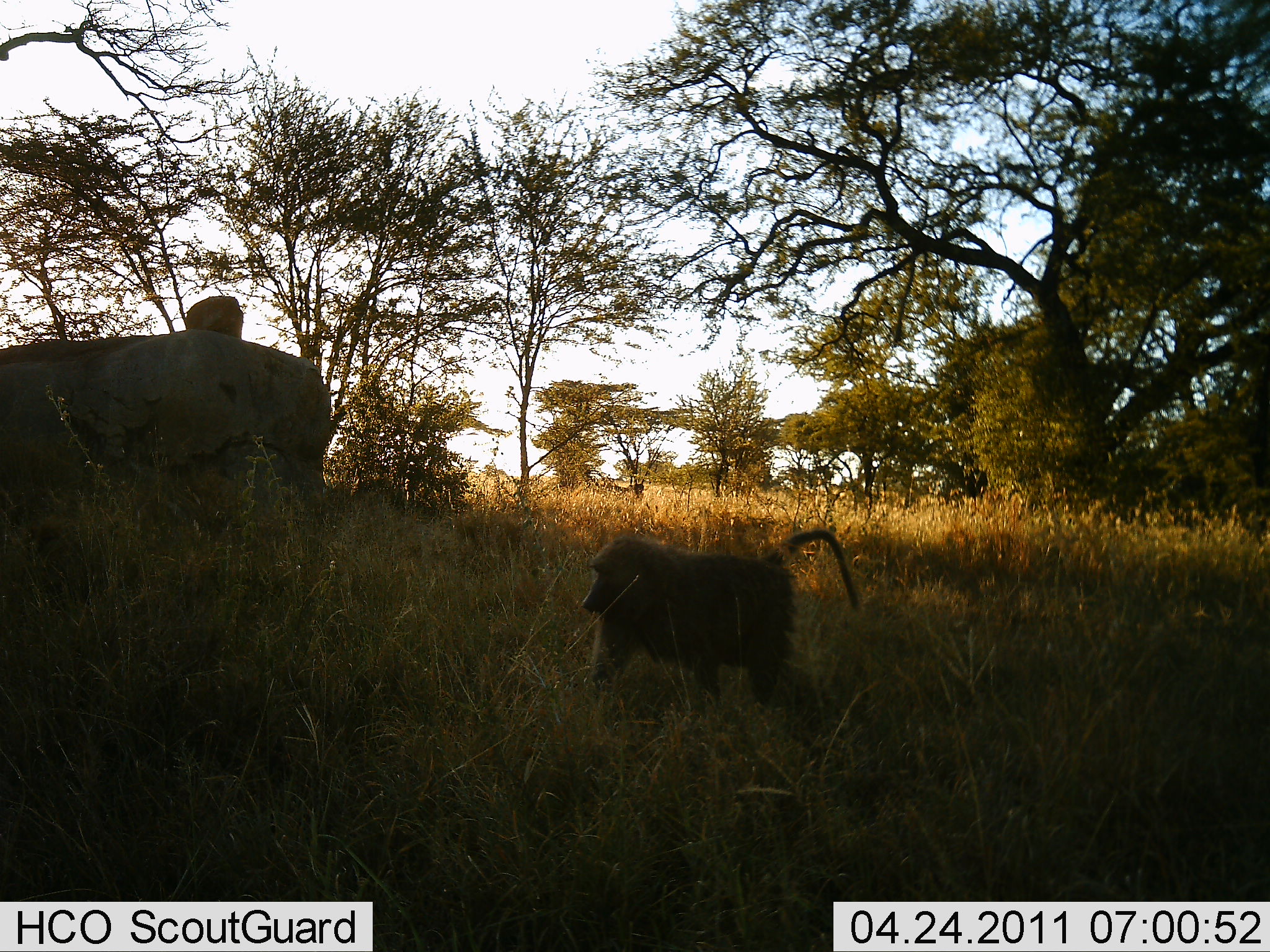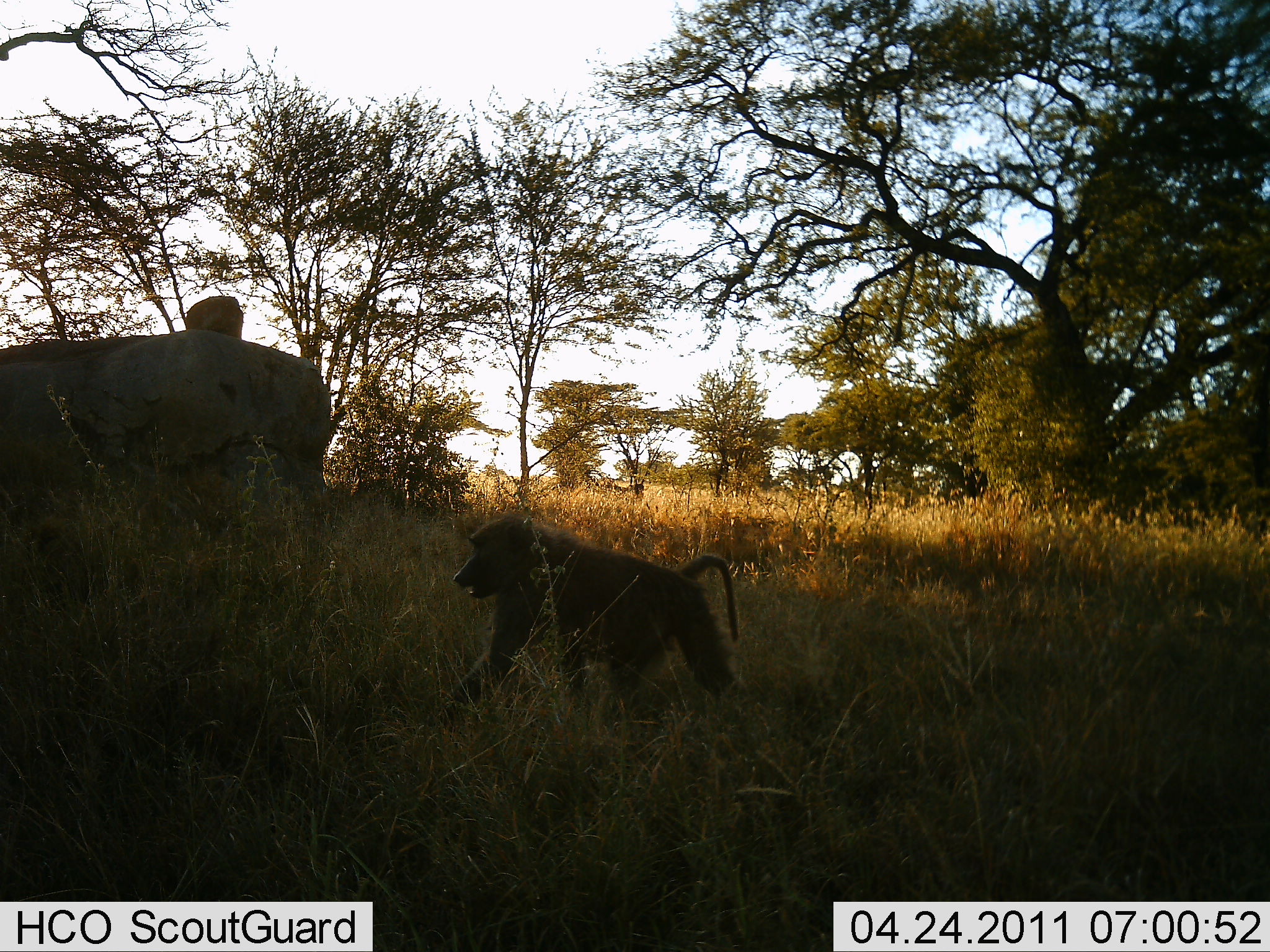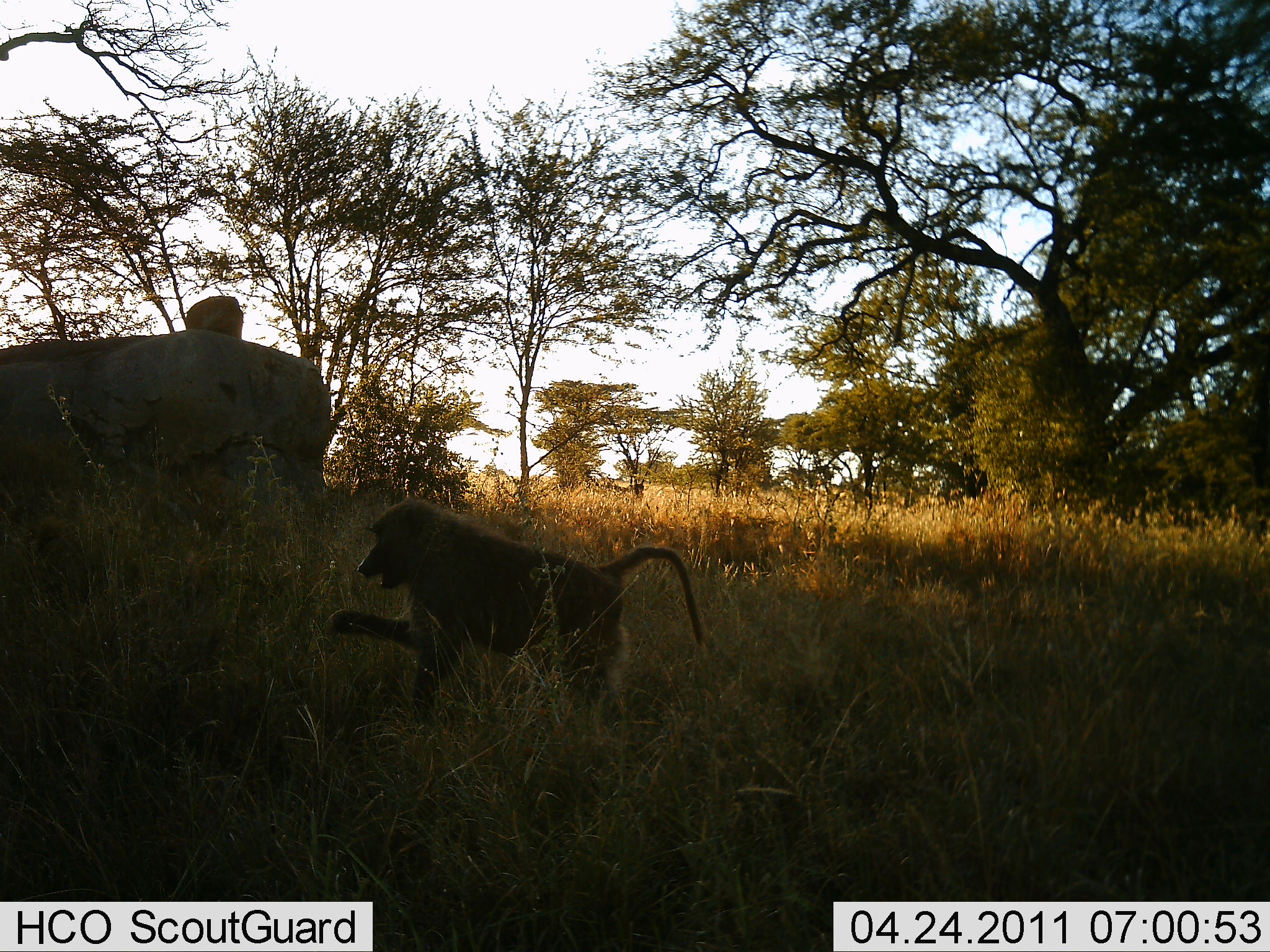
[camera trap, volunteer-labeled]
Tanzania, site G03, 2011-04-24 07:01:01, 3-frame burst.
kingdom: Animalia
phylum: Chordata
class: Mammalia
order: Primates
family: Cercopithecidae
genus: Papio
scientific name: Papio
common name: baboon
Baboon (Papio), count 1. Behavior (volunteer vote fractions): standing 10%, resting 0%, moving 100%, interacting 10%. Young present (vote fraction): 0%. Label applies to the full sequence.